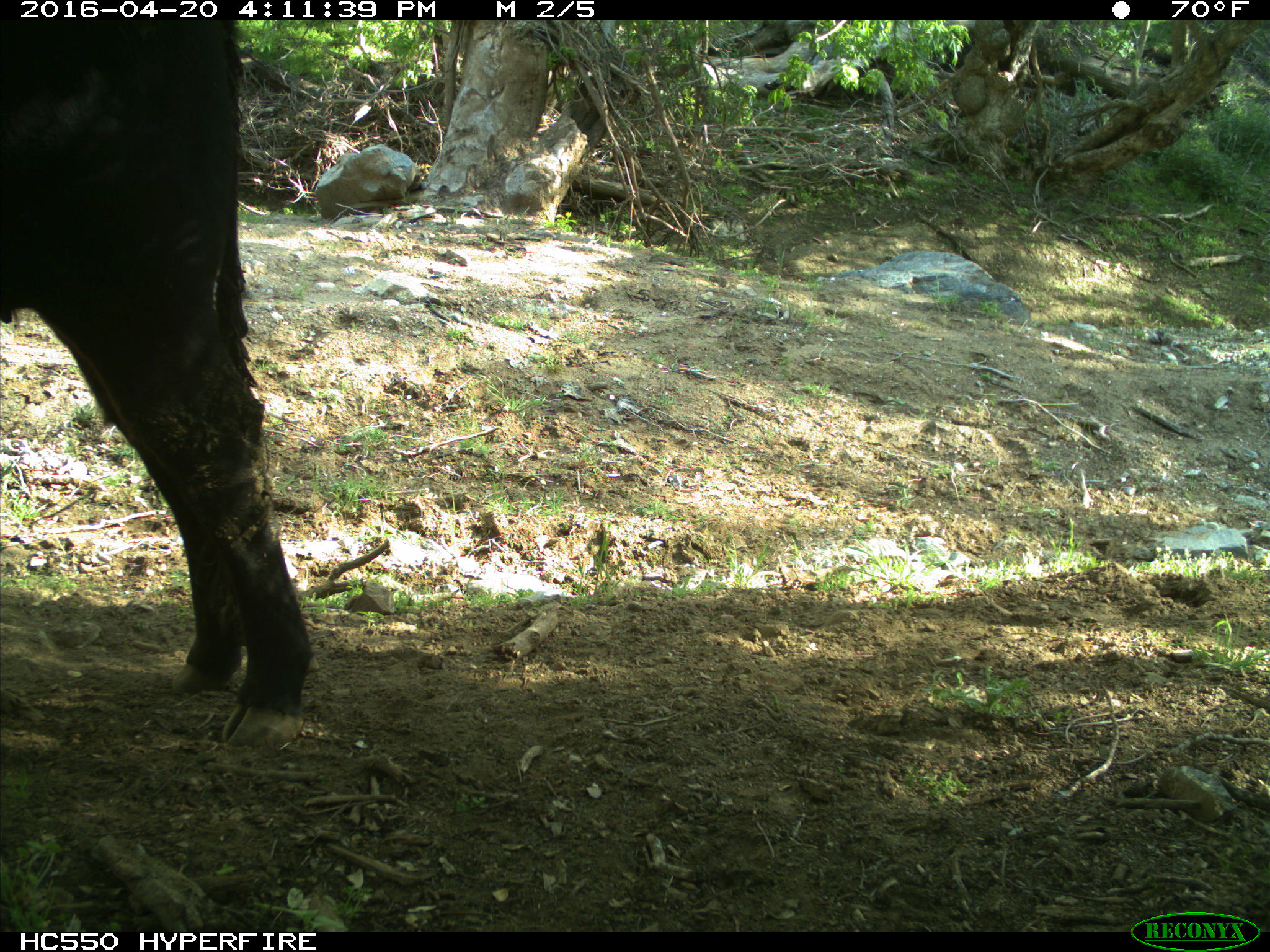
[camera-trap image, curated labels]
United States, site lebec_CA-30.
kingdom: Animalia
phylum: Chordata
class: Mammalia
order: Artiodactyla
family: Bovidae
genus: Bos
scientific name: Bos taurus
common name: domestic cow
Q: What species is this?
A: Bos taurus (domestic cow).